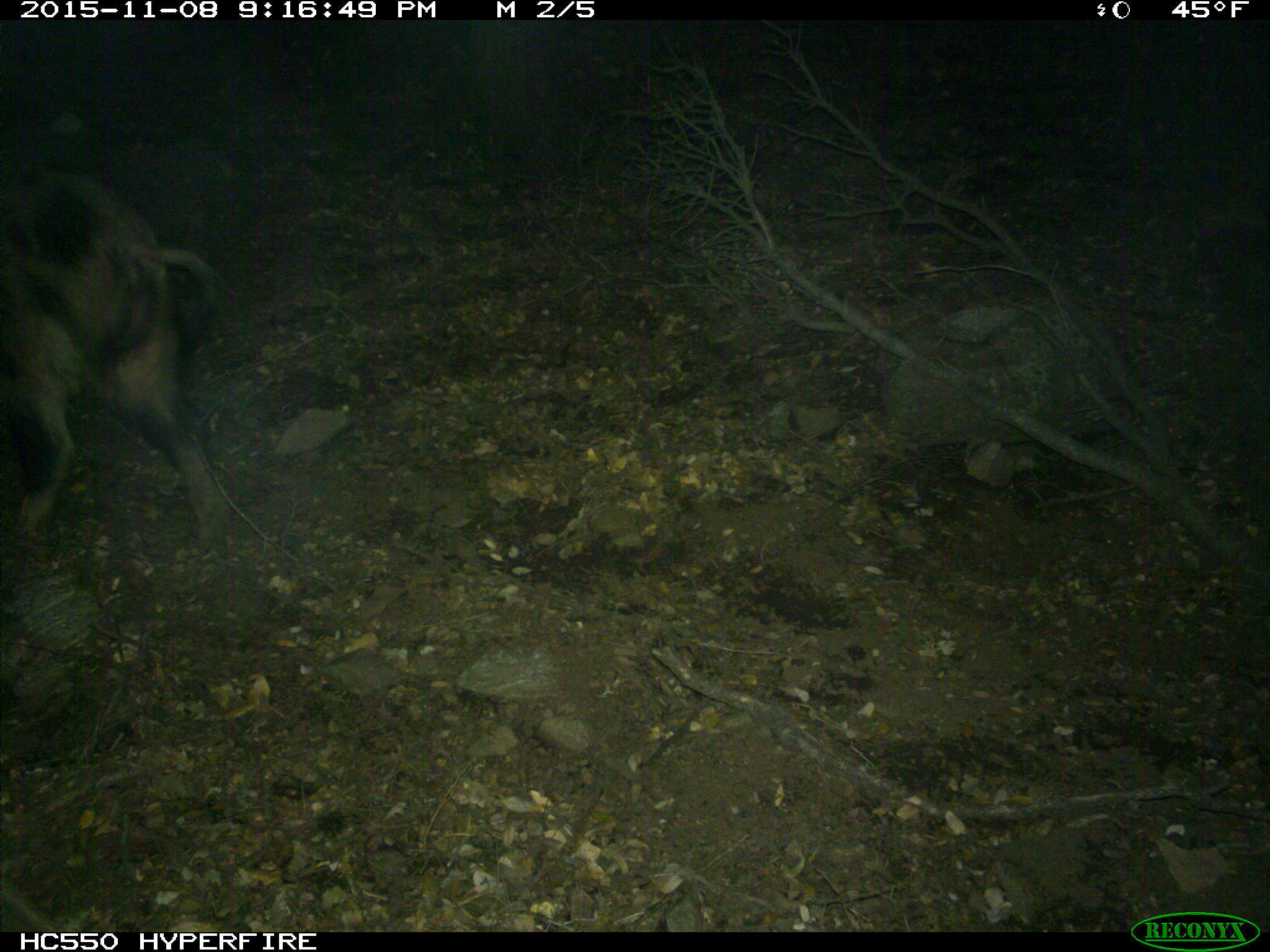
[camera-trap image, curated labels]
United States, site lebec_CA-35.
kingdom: Animalia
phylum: Chordata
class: Mammalia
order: Artiodactyla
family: Suidae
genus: Sus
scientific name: Sus scrofa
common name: wild boar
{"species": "Sus scrofa (wild boar)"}